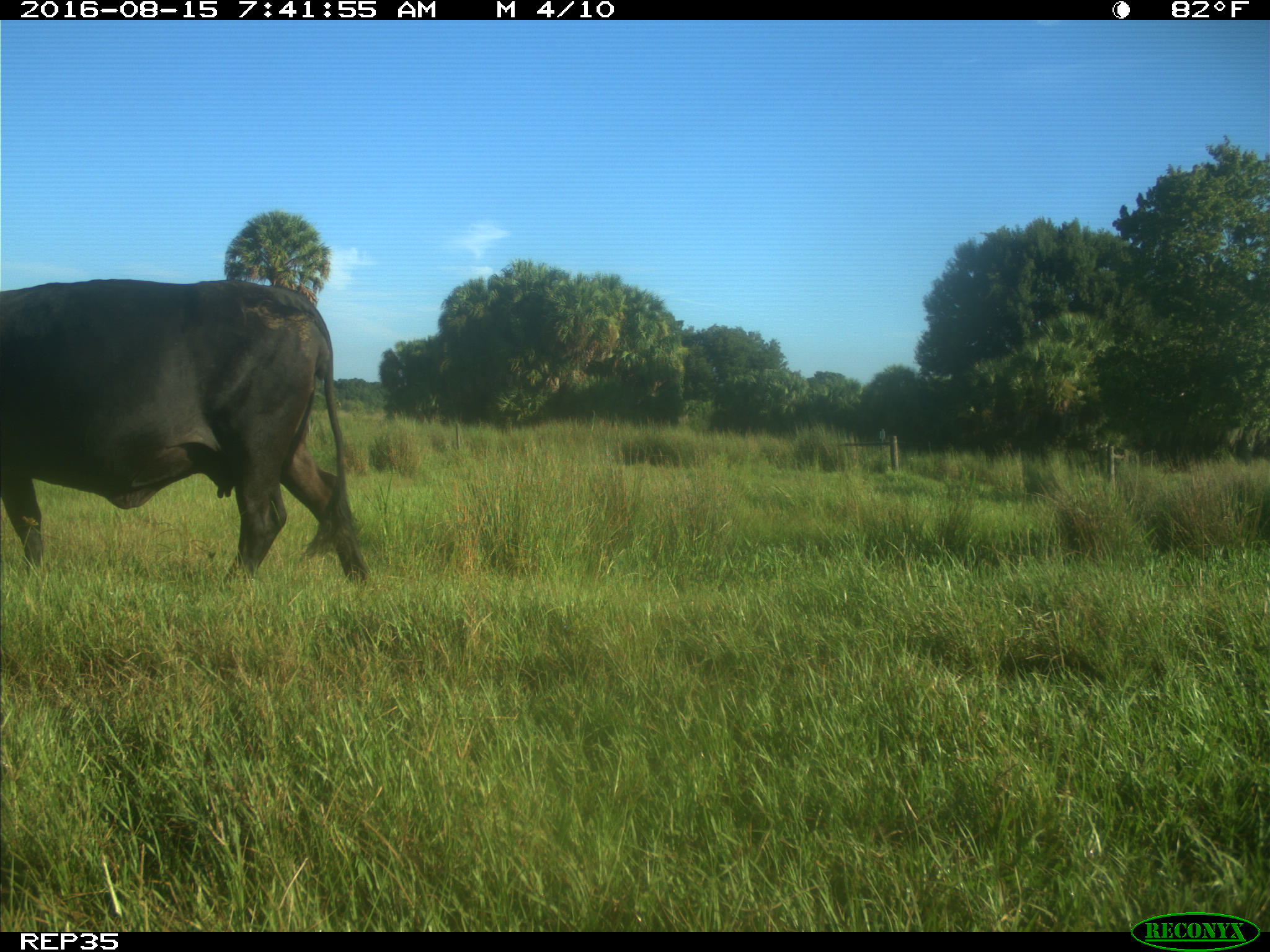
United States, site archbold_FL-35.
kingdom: Animalia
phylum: Chordata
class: Mammalia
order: Artiodactyla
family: Bovidae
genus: Bos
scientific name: Bos taurus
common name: domestic cow